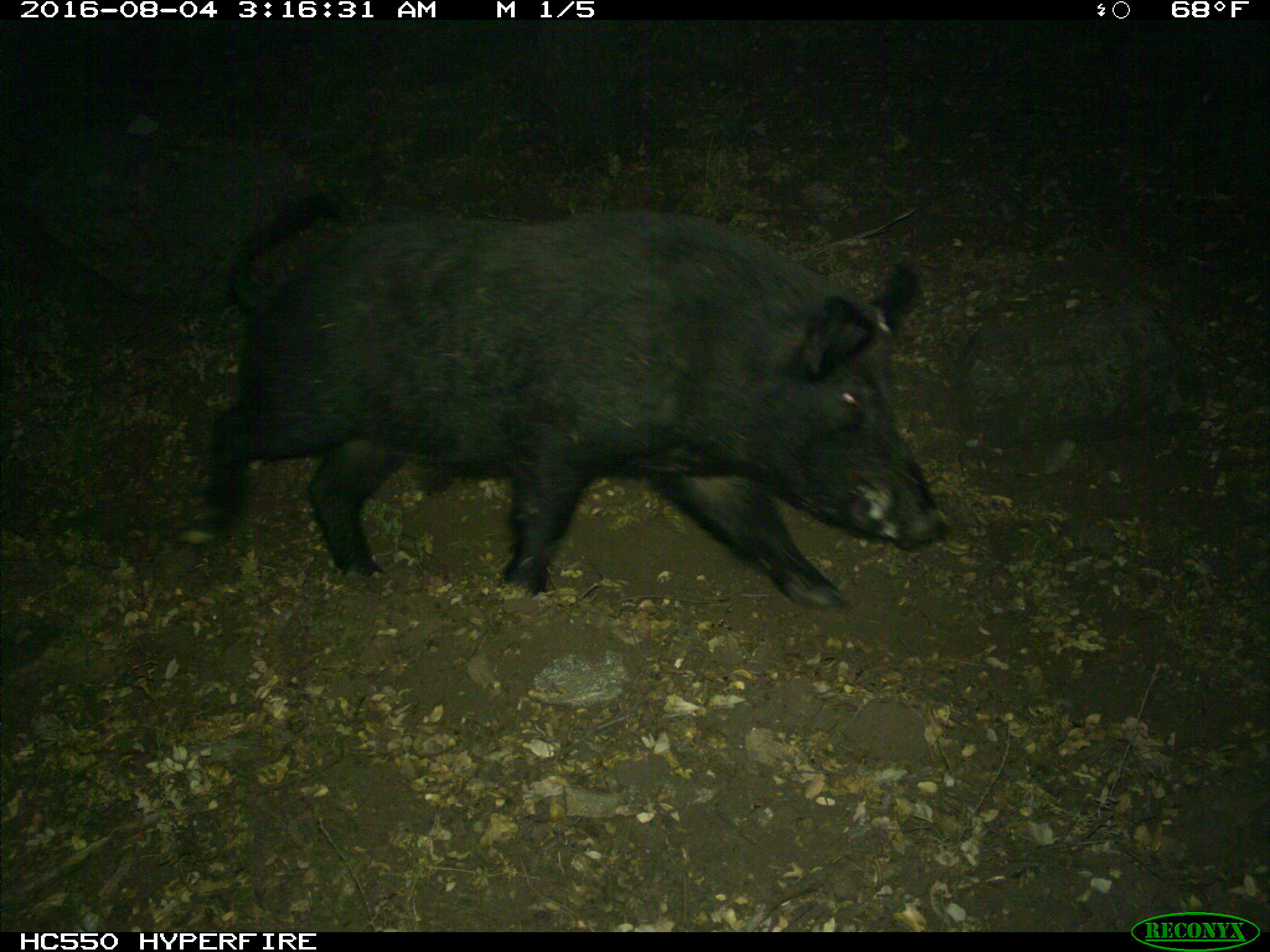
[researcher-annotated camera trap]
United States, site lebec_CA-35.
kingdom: Animalia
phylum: Chordata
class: Mammalia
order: Artiodactyla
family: Suidae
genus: Sus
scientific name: Sus scrofa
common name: wild boar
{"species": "Sus scrofa (wild boar)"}